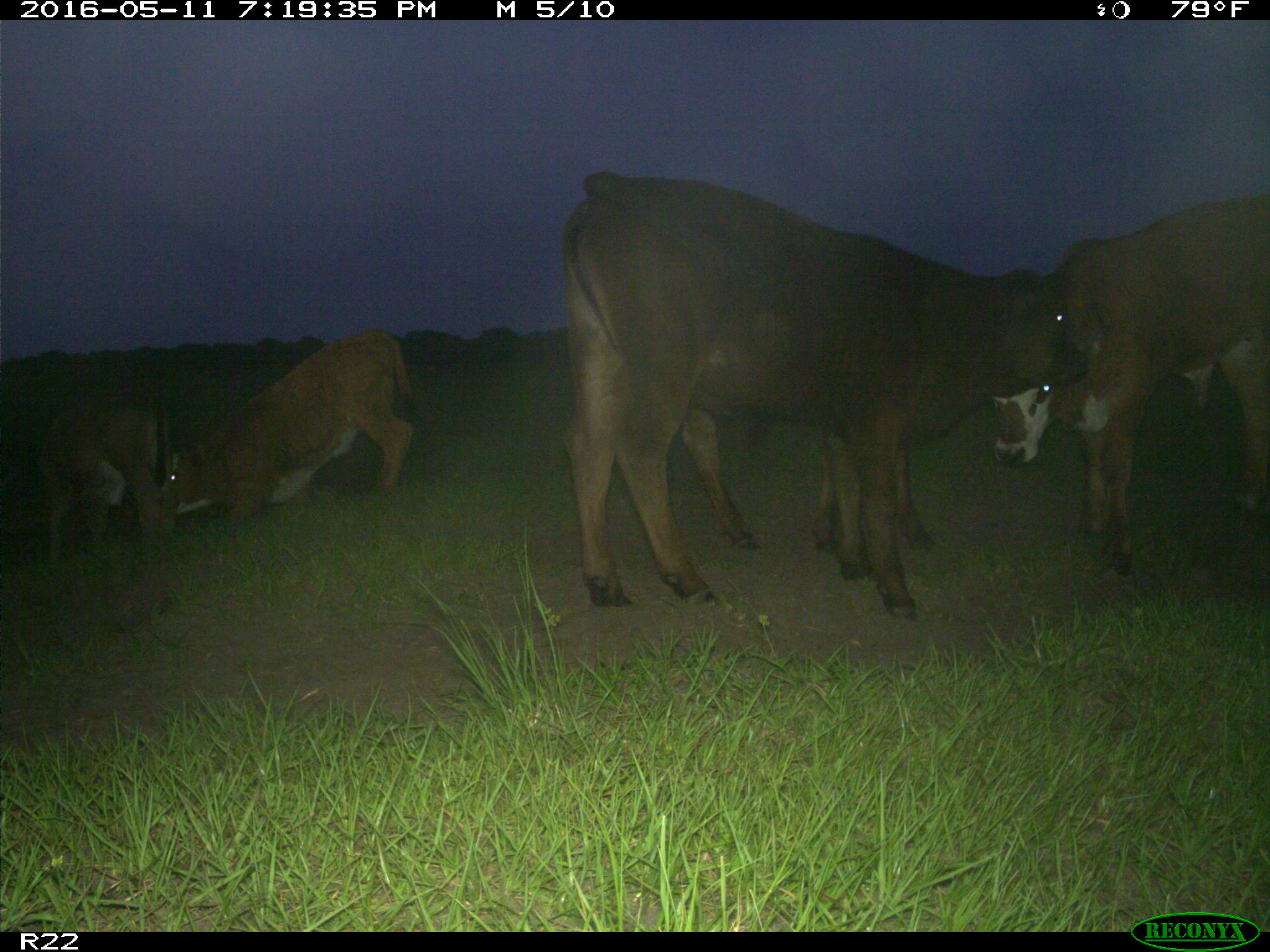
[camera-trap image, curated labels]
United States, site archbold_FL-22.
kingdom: Animalia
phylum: Chordata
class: Mammalia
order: Artiodactyla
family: Bovidae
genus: Bos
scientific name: Bos taurus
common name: domestic cow